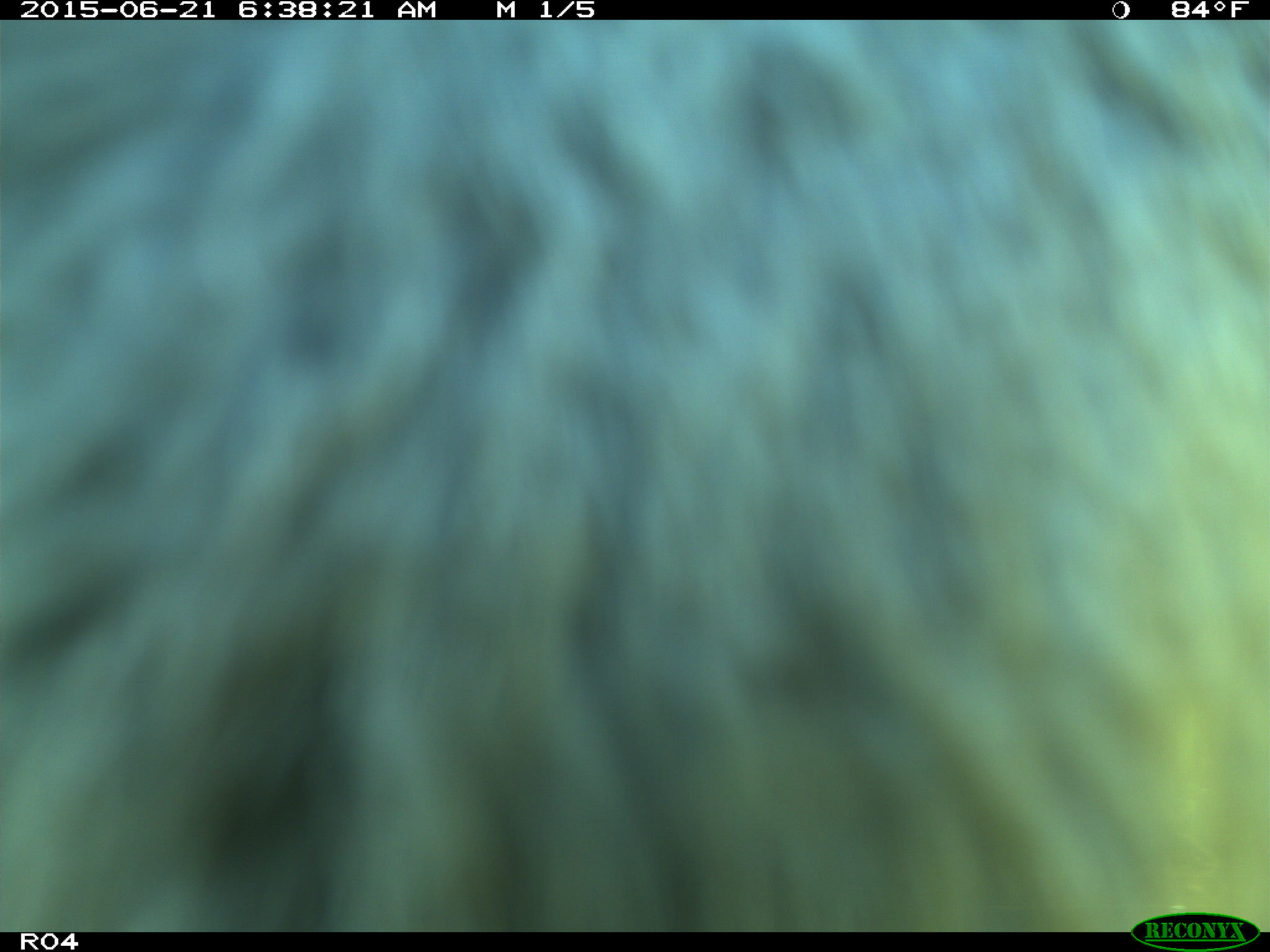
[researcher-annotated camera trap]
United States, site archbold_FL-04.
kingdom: Animalia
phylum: Chordata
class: Mammalia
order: Artiodactyla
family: Bovidae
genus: Bos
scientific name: Bos taurus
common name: domestic cow